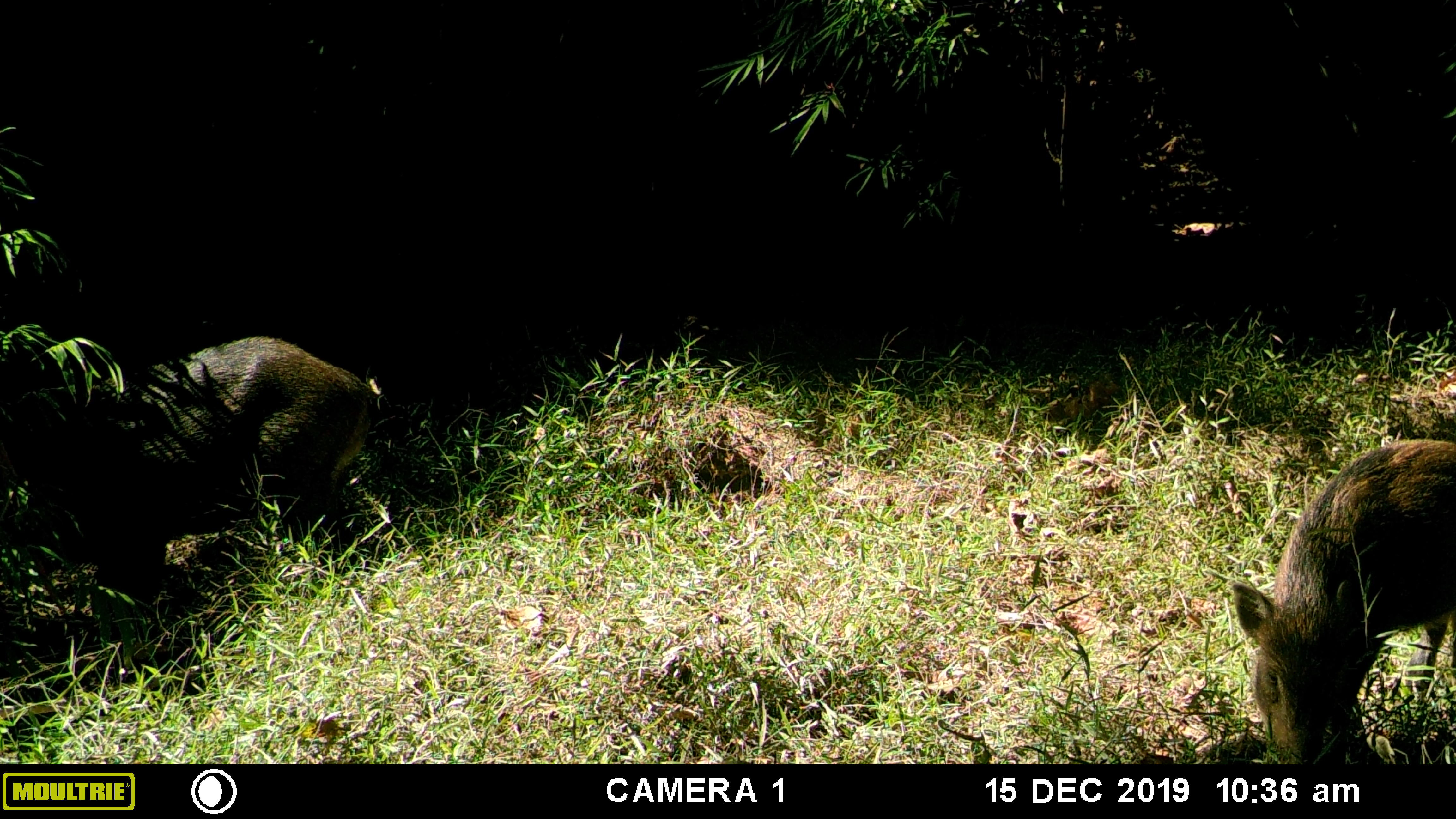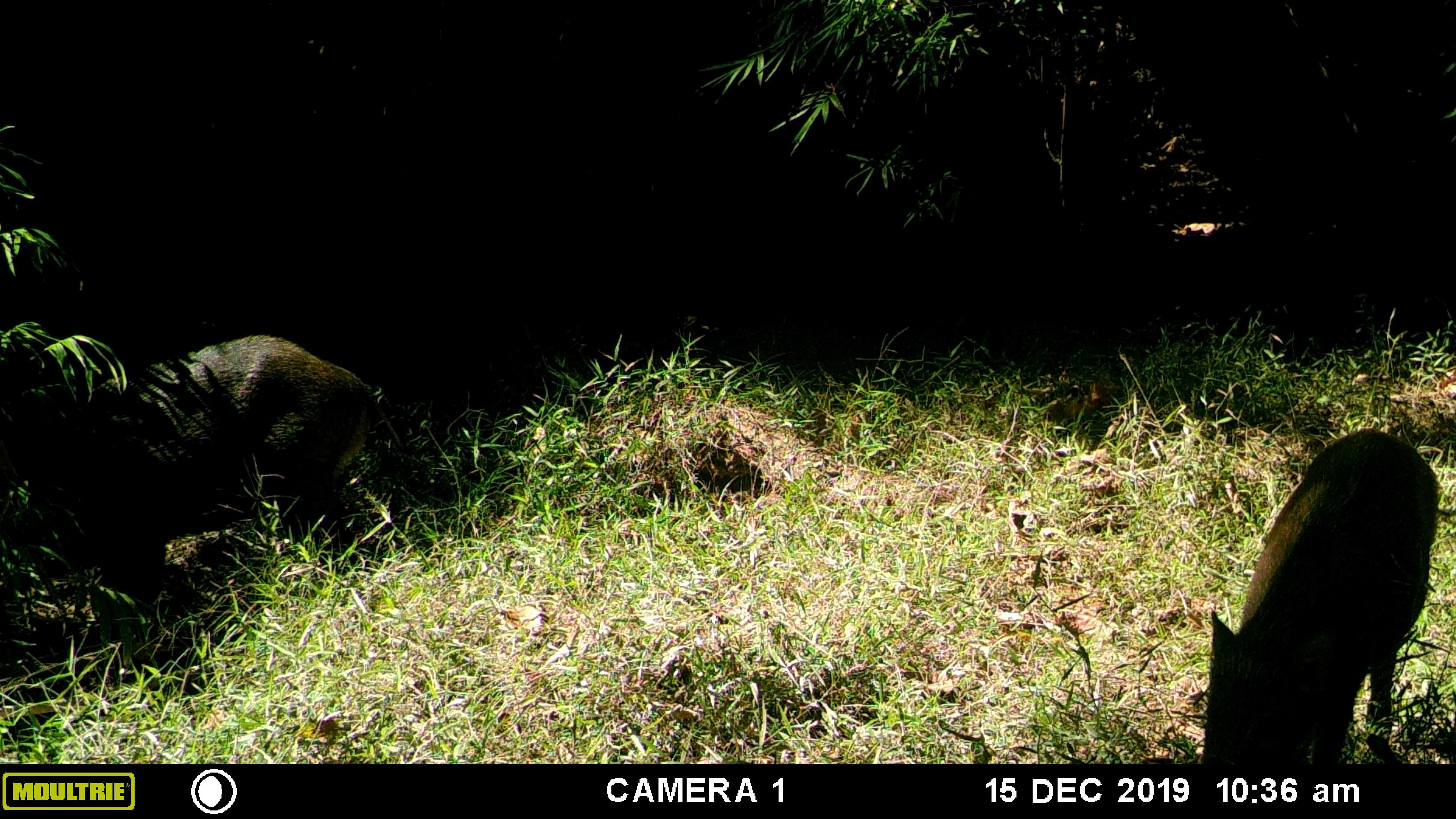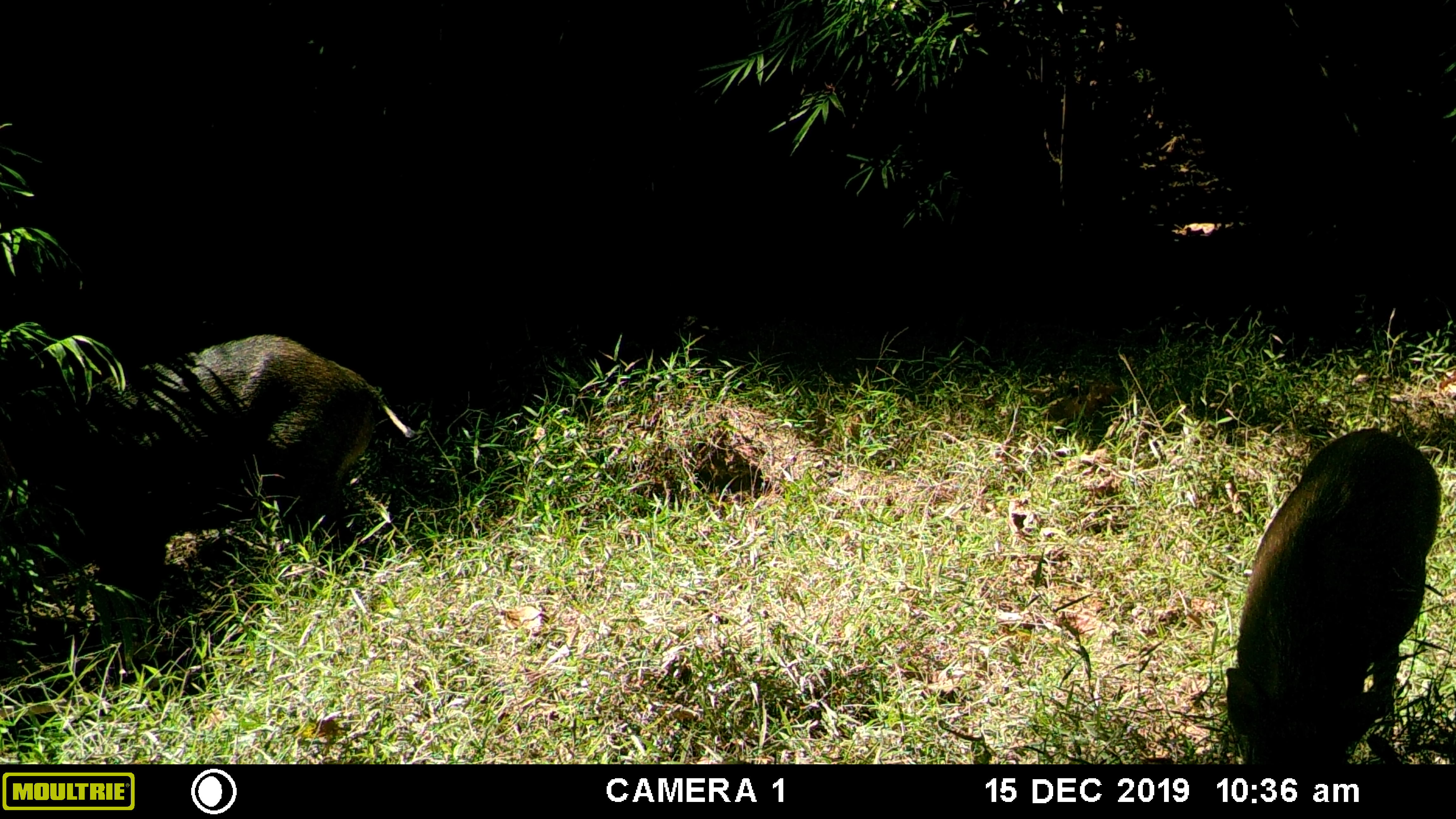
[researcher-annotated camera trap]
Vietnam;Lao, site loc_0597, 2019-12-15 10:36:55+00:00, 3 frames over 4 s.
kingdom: Animalia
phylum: Chordata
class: Mammalia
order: Artiodactyla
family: Suidae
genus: Sus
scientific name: Sus scrofa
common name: eurasian wild pig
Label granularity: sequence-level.